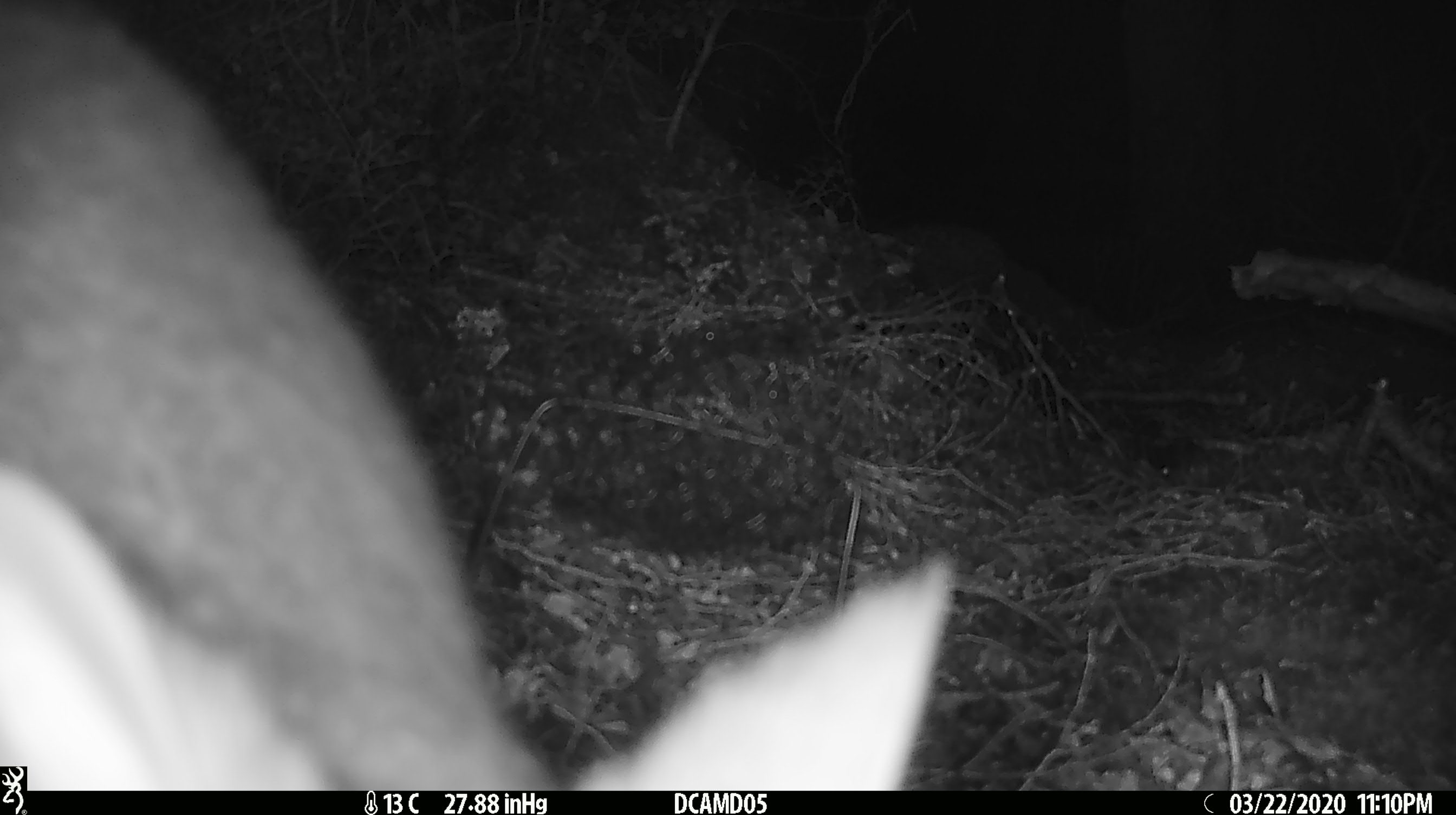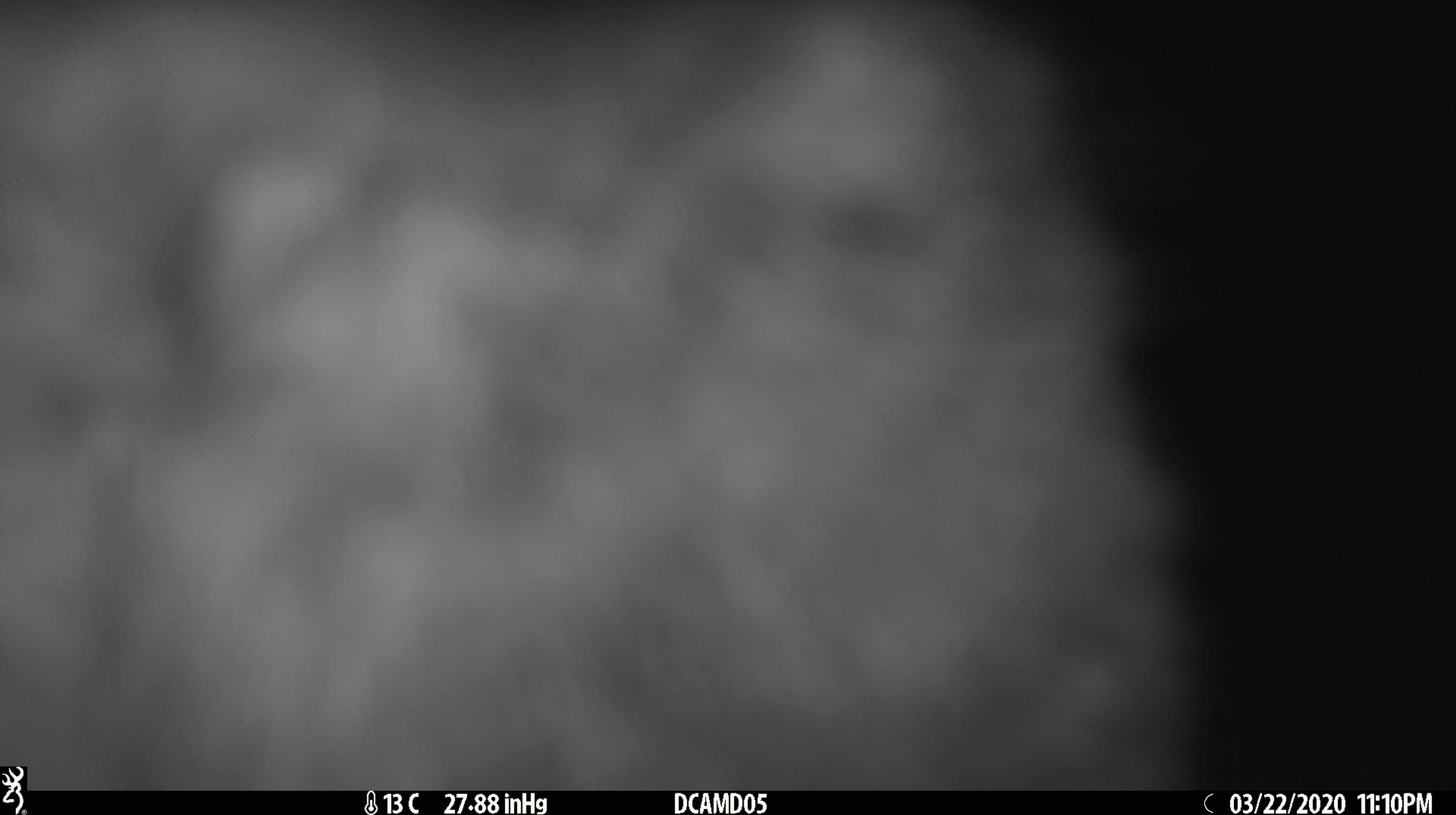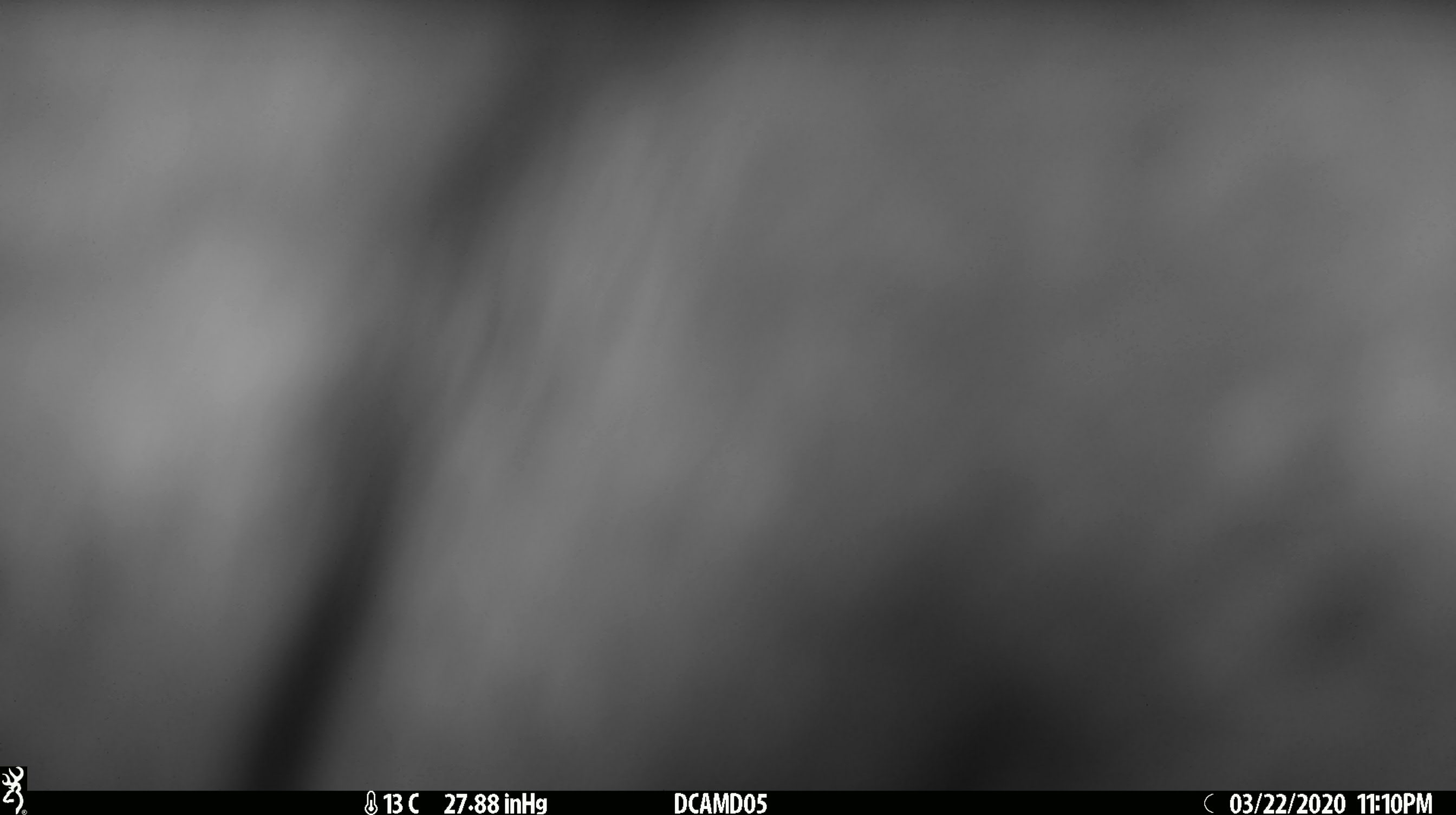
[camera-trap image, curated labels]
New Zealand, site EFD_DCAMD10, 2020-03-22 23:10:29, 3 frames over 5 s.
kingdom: Animalia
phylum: Chordata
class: Mammalia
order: Diprotodontia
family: Phalangeridae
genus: Trichosurus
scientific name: Trichosurus vulpecula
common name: common brushtail possum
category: possum